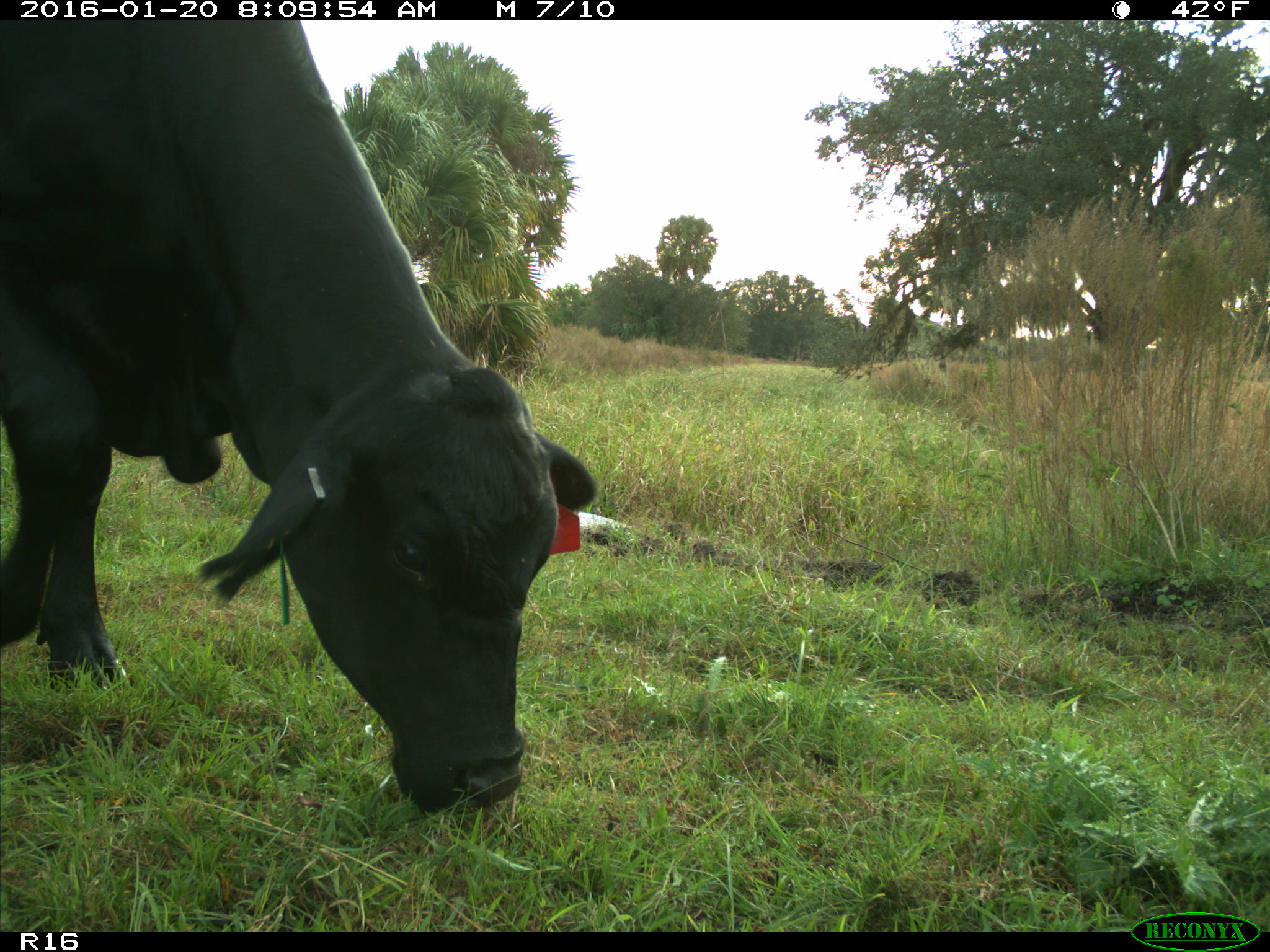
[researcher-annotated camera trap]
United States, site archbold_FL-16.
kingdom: Animalia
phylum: Chordata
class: Mammalia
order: Artiodactyla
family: Bovidae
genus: Bos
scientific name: Bos taurus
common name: domestic cow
Bos taurus (domestic cow).